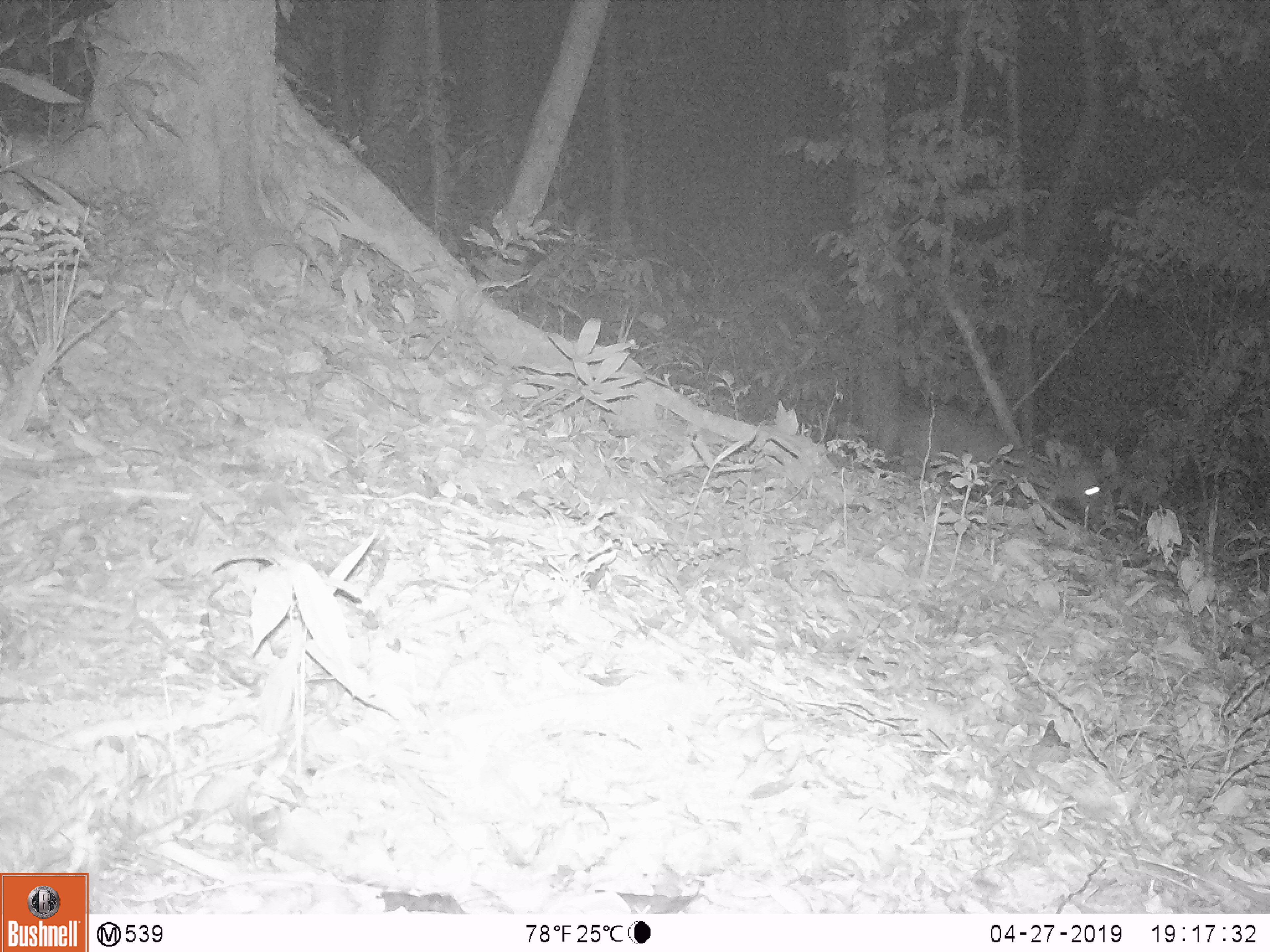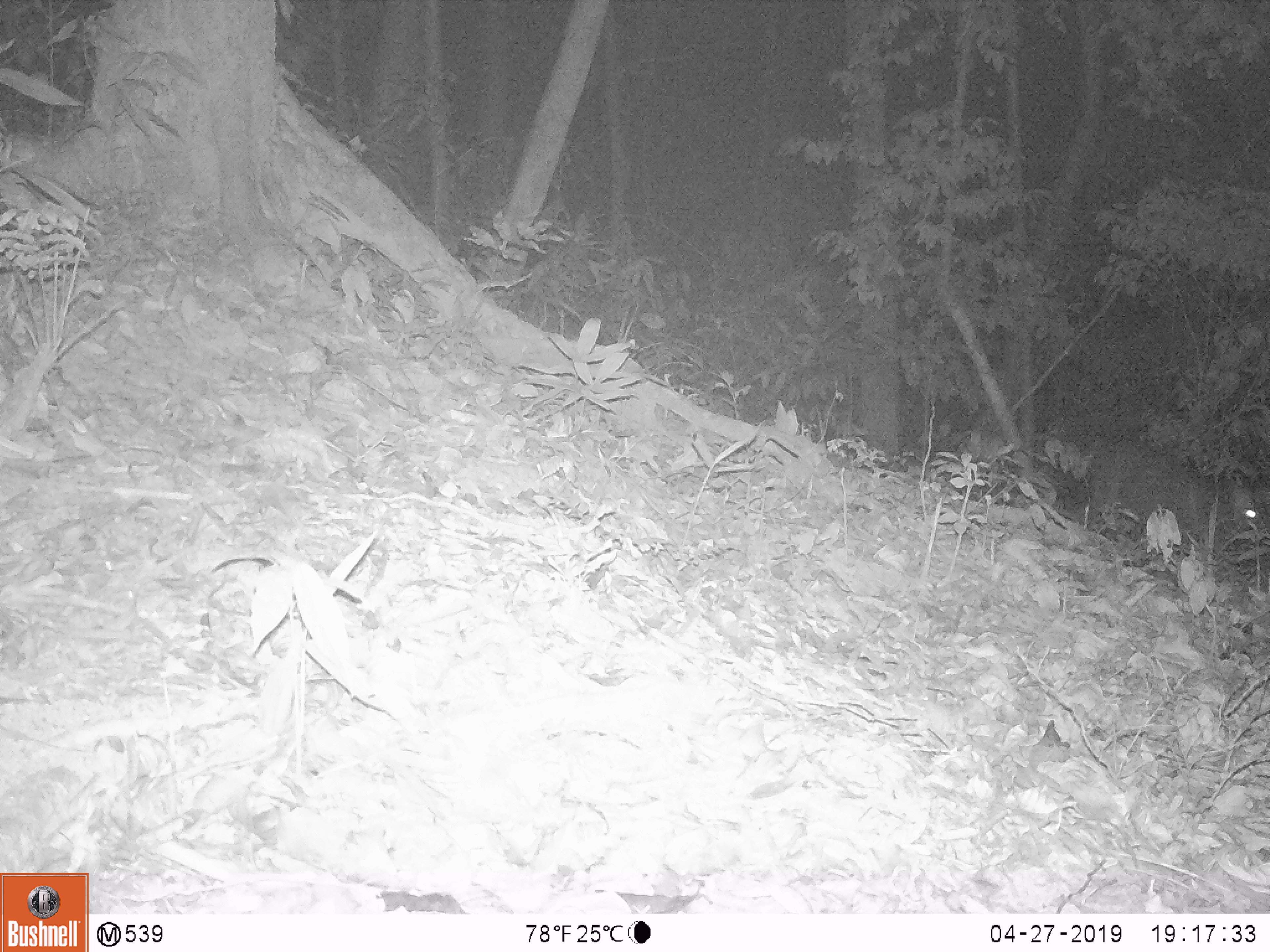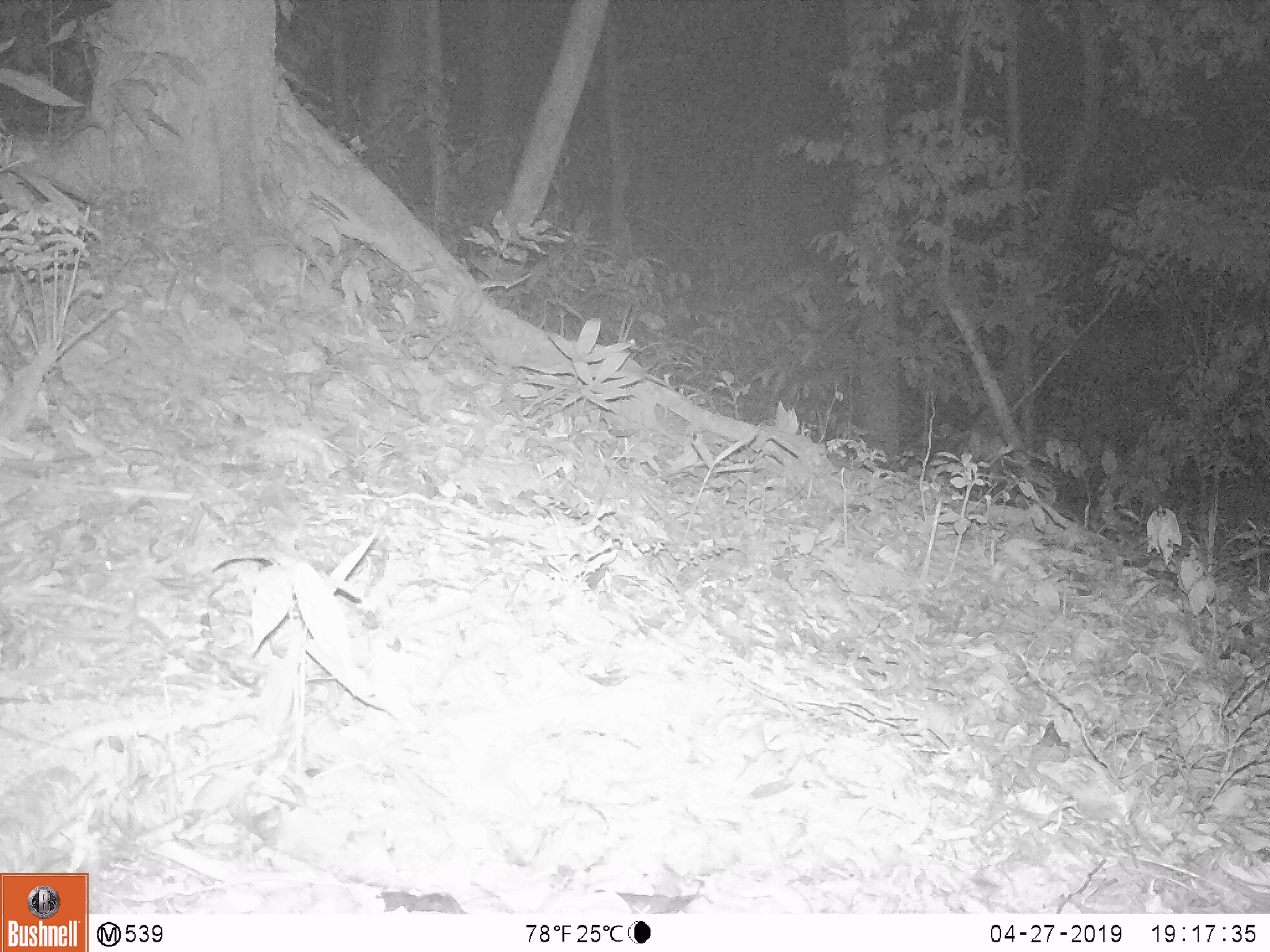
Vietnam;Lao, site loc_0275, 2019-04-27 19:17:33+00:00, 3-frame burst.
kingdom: Animalia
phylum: Chordata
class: Mammalia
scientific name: Laurasiatheria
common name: ungulate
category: unidentified ungulates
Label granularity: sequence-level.